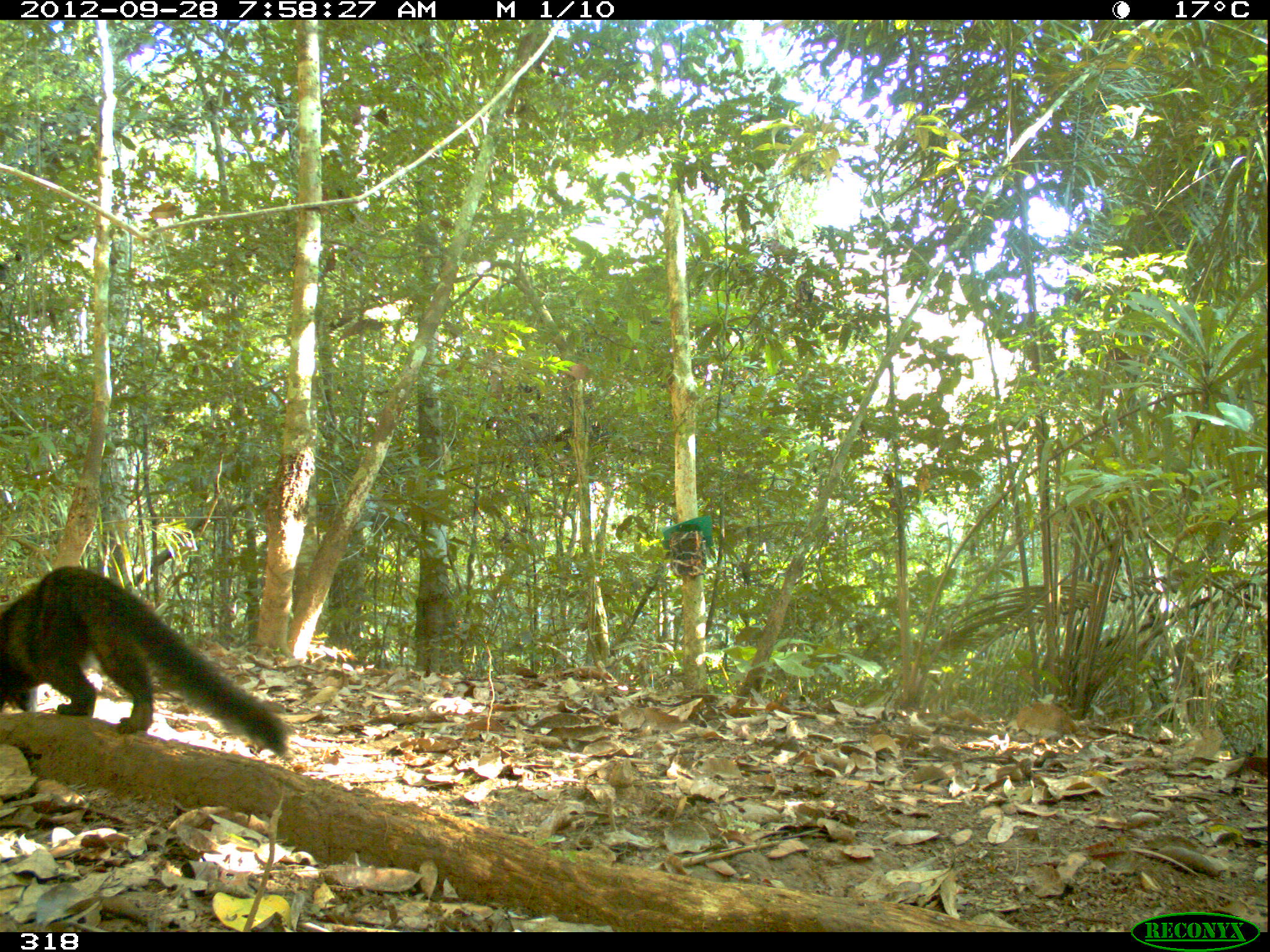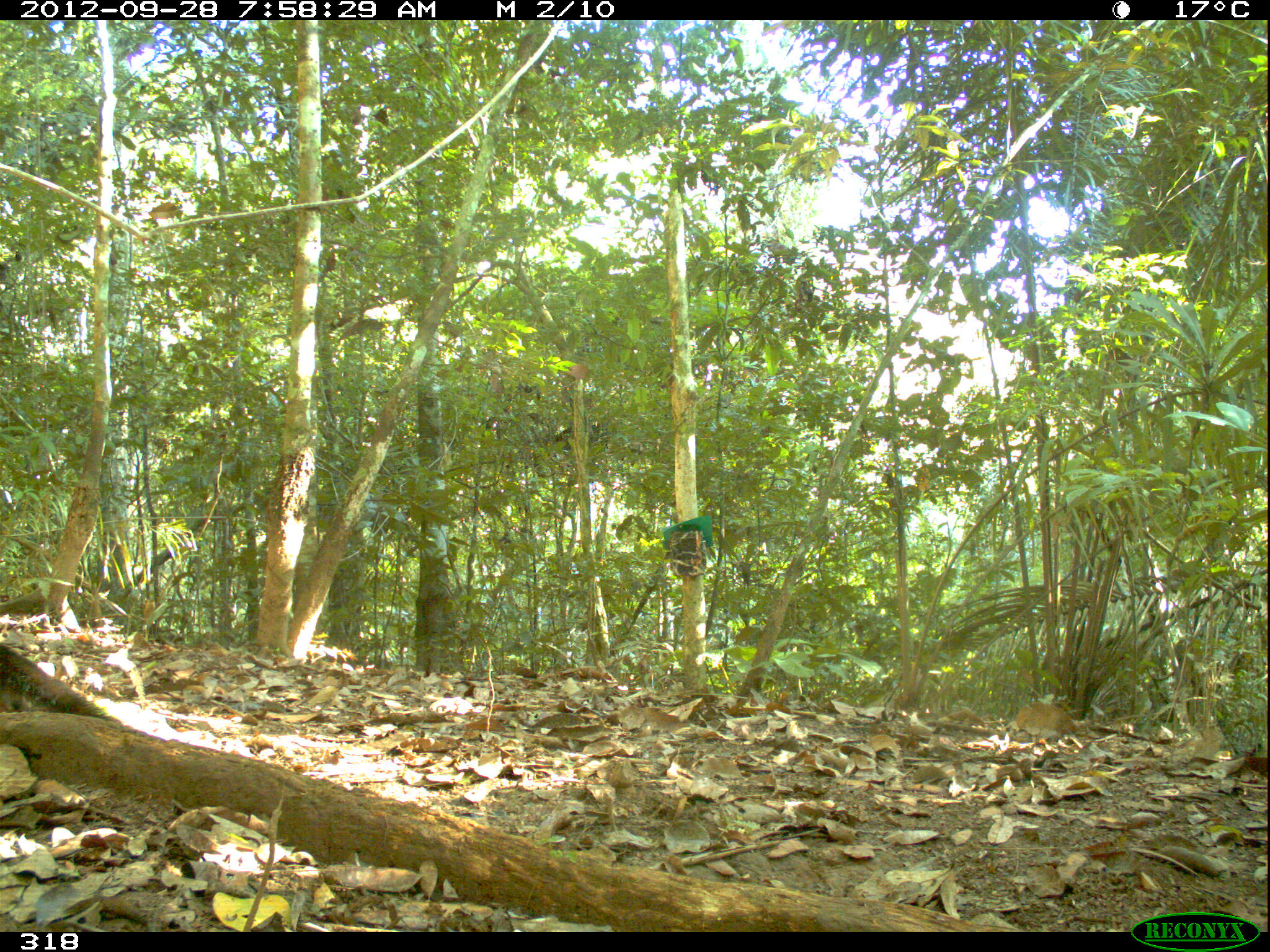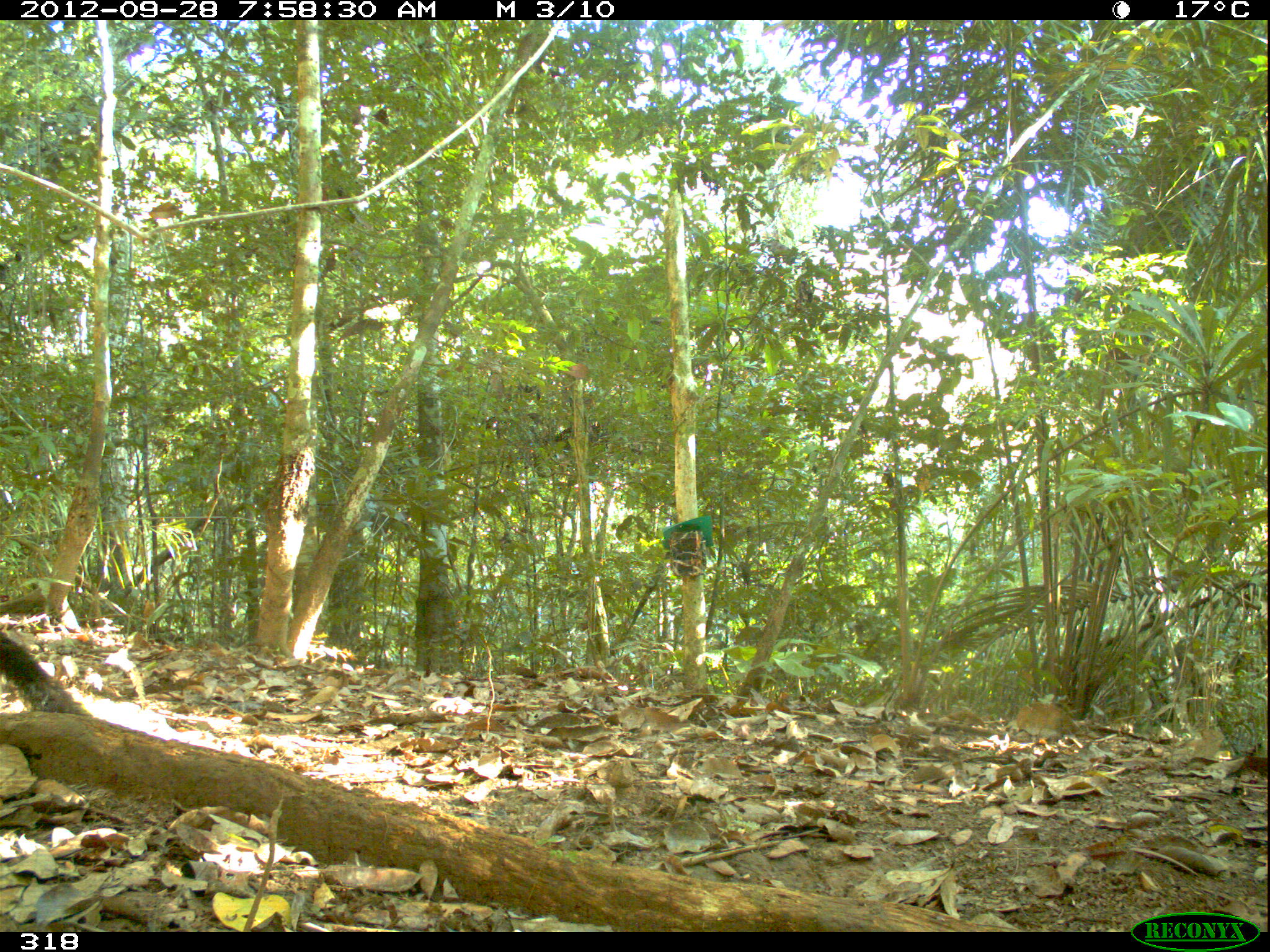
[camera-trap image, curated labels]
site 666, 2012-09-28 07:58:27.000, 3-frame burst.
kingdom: Animalia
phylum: Chordata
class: Mammalia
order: Carnivora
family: Mustelidae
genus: Eira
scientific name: Eira barbara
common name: tayra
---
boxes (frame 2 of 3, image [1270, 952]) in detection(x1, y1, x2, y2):
eira barbara: detection(0, 644, 118, 716)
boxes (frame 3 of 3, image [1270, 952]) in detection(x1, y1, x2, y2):
eira barbara: detection(1, 625, 90, 712)